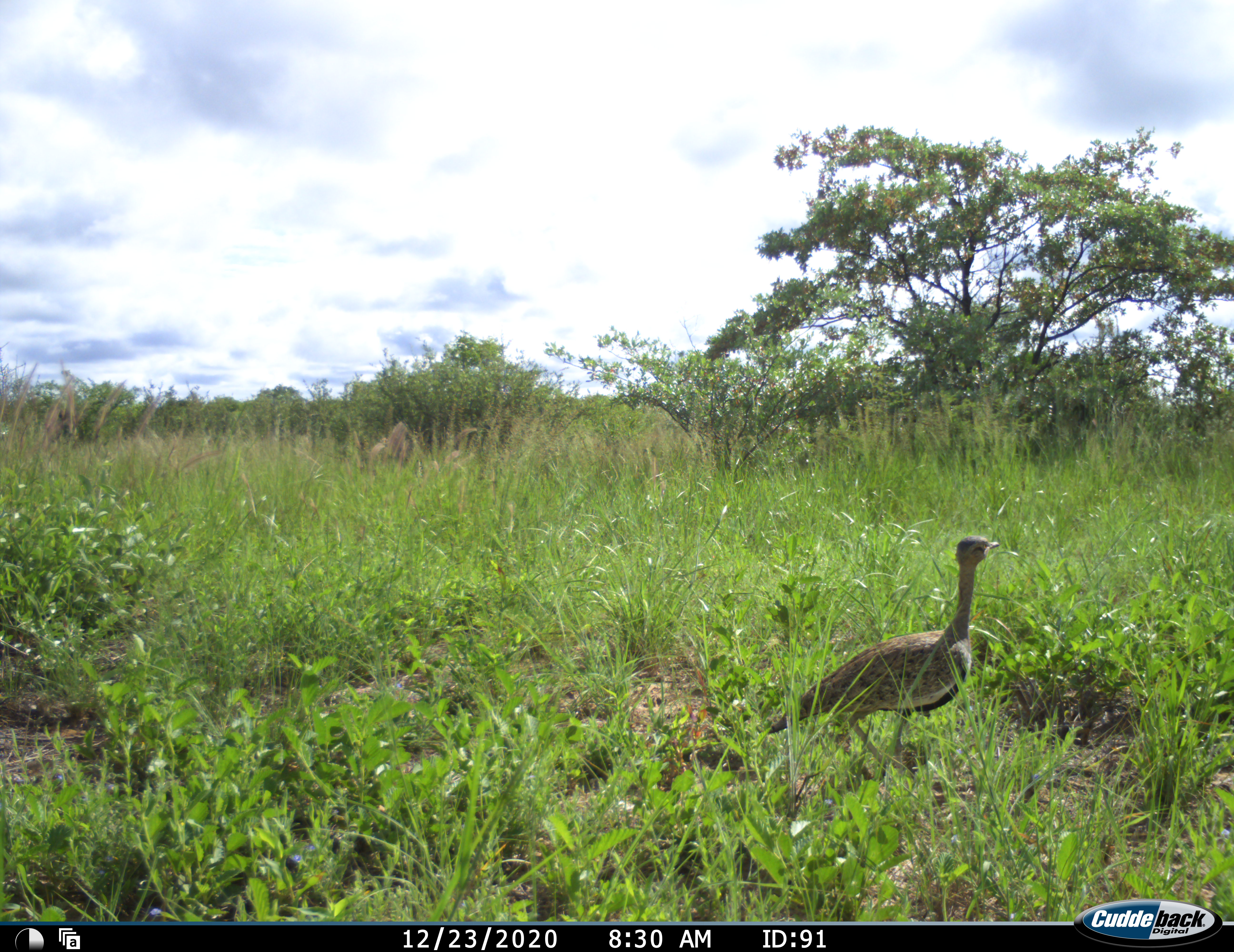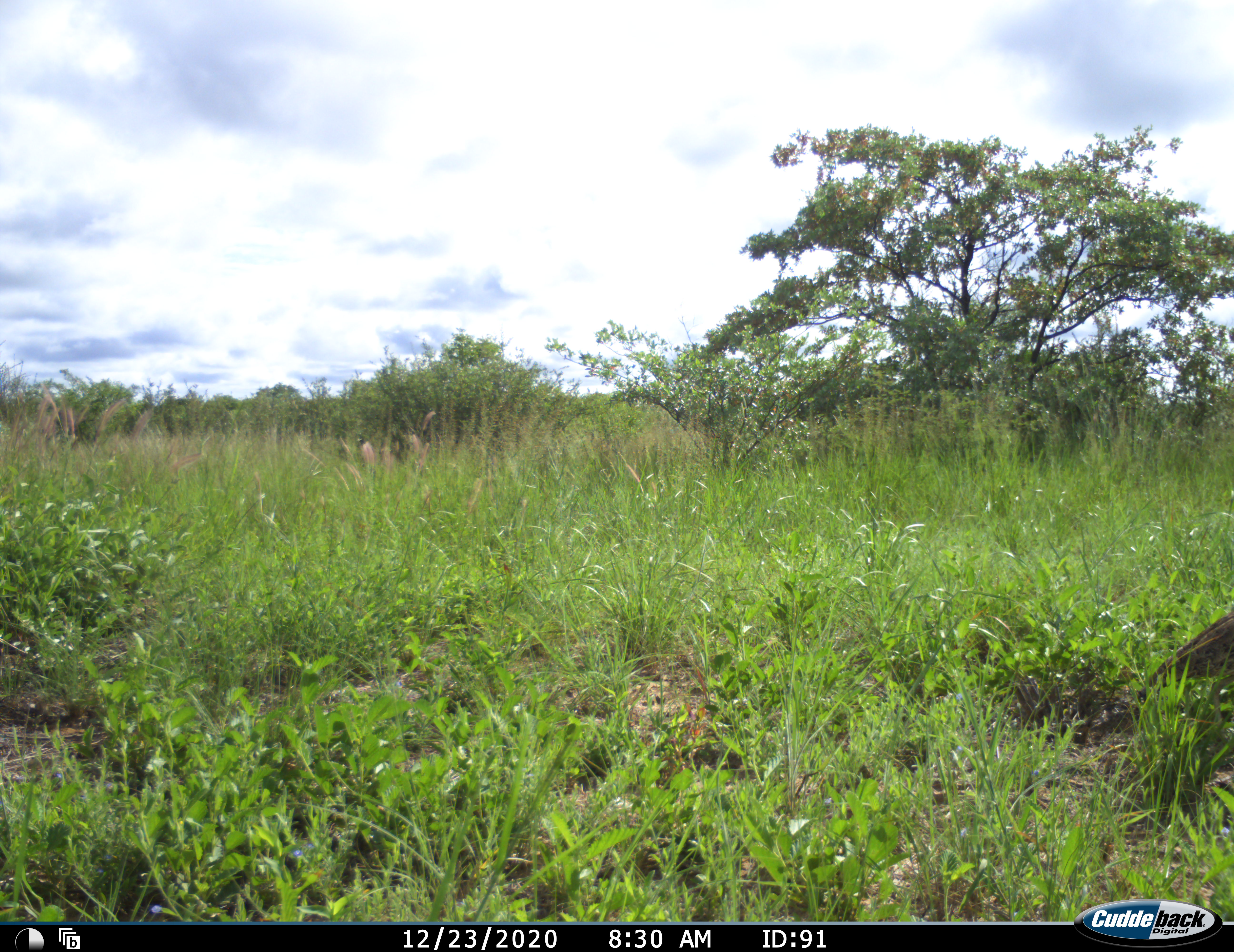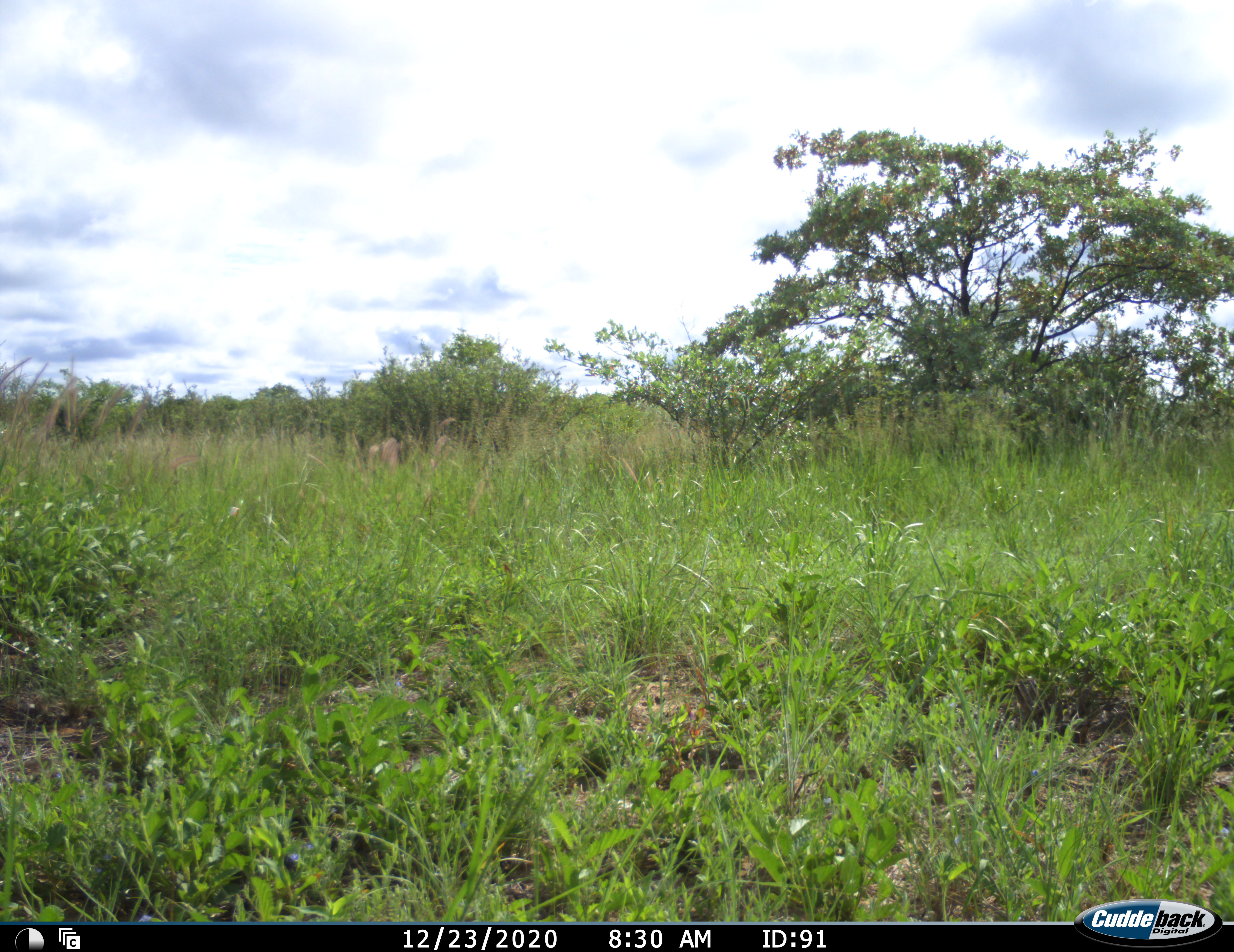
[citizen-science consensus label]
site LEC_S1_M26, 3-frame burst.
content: unidentified animal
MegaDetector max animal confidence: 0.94